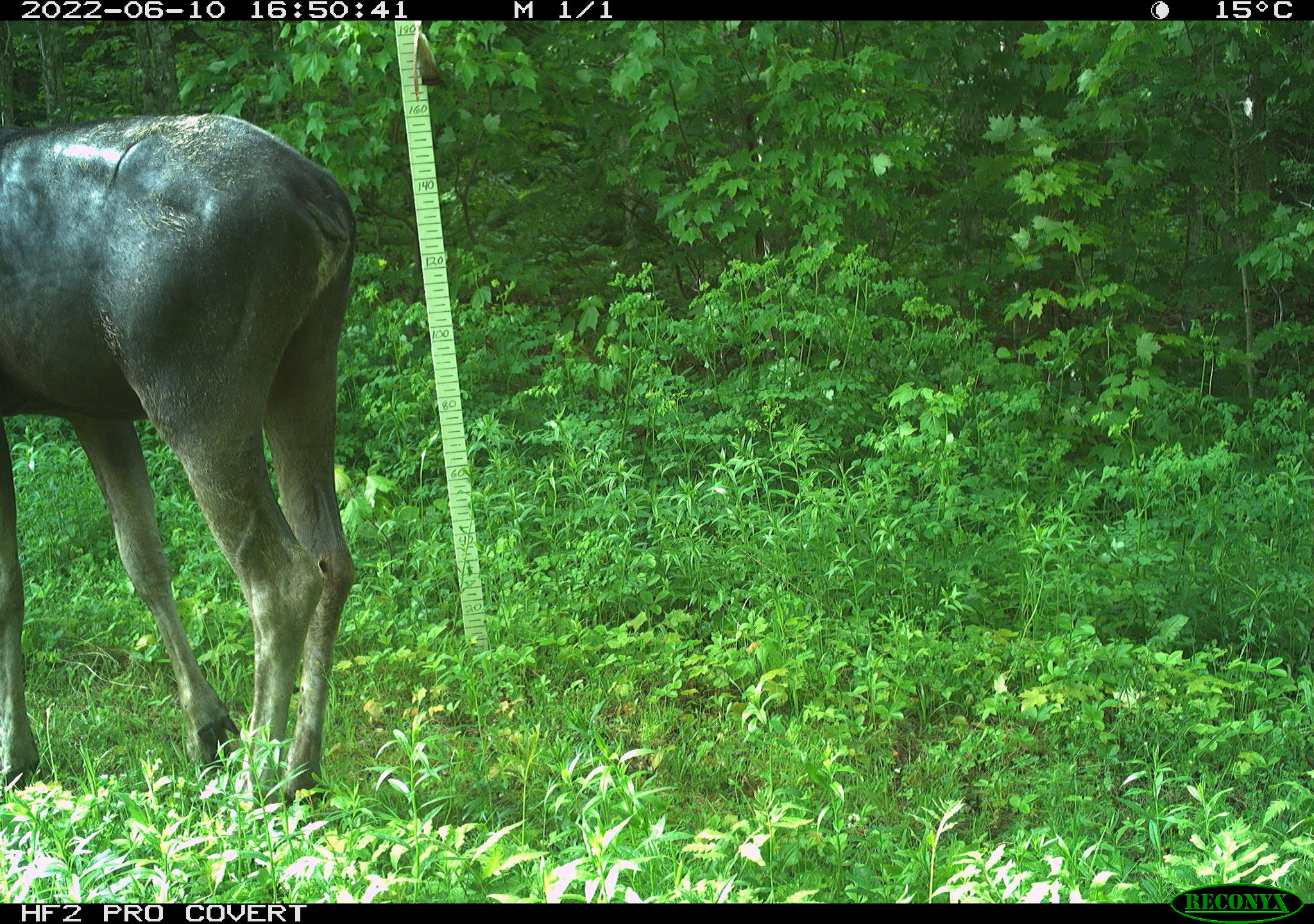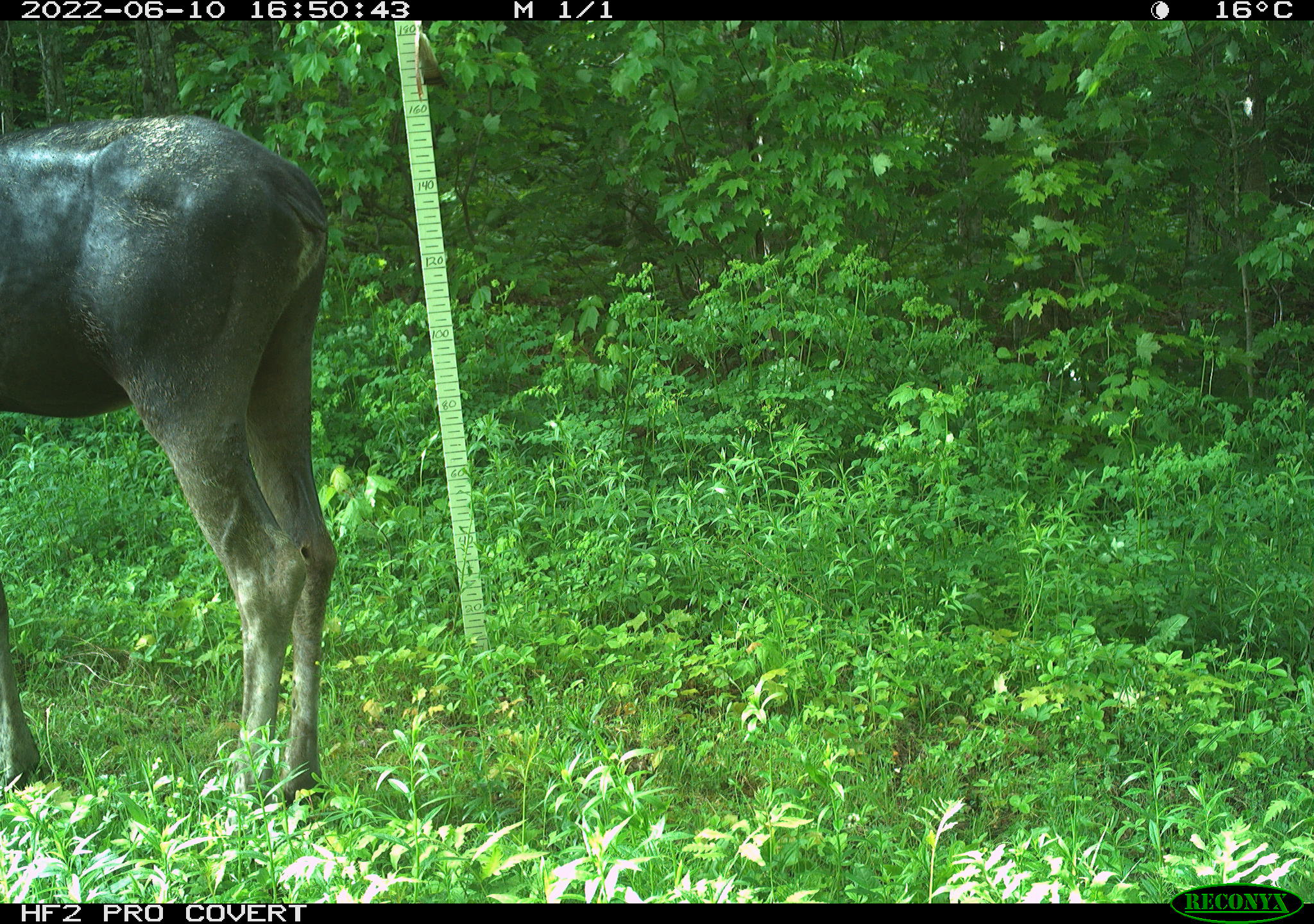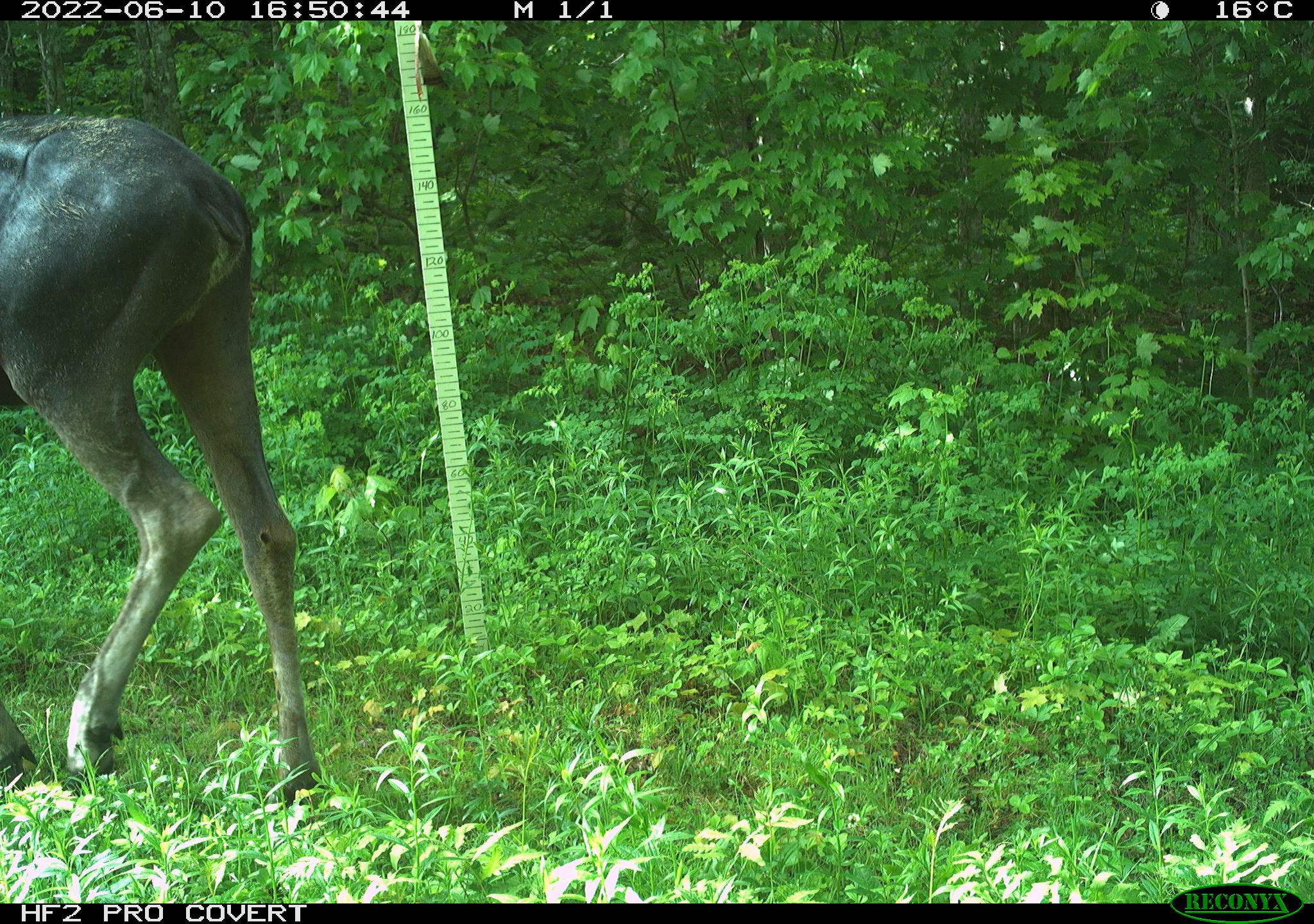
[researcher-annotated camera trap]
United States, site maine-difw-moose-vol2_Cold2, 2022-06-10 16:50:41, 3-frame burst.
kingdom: Animalia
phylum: Chordata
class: Mammalia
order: Artiodactyla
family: Cervidae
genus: Alces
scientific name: Alces alces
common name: moose